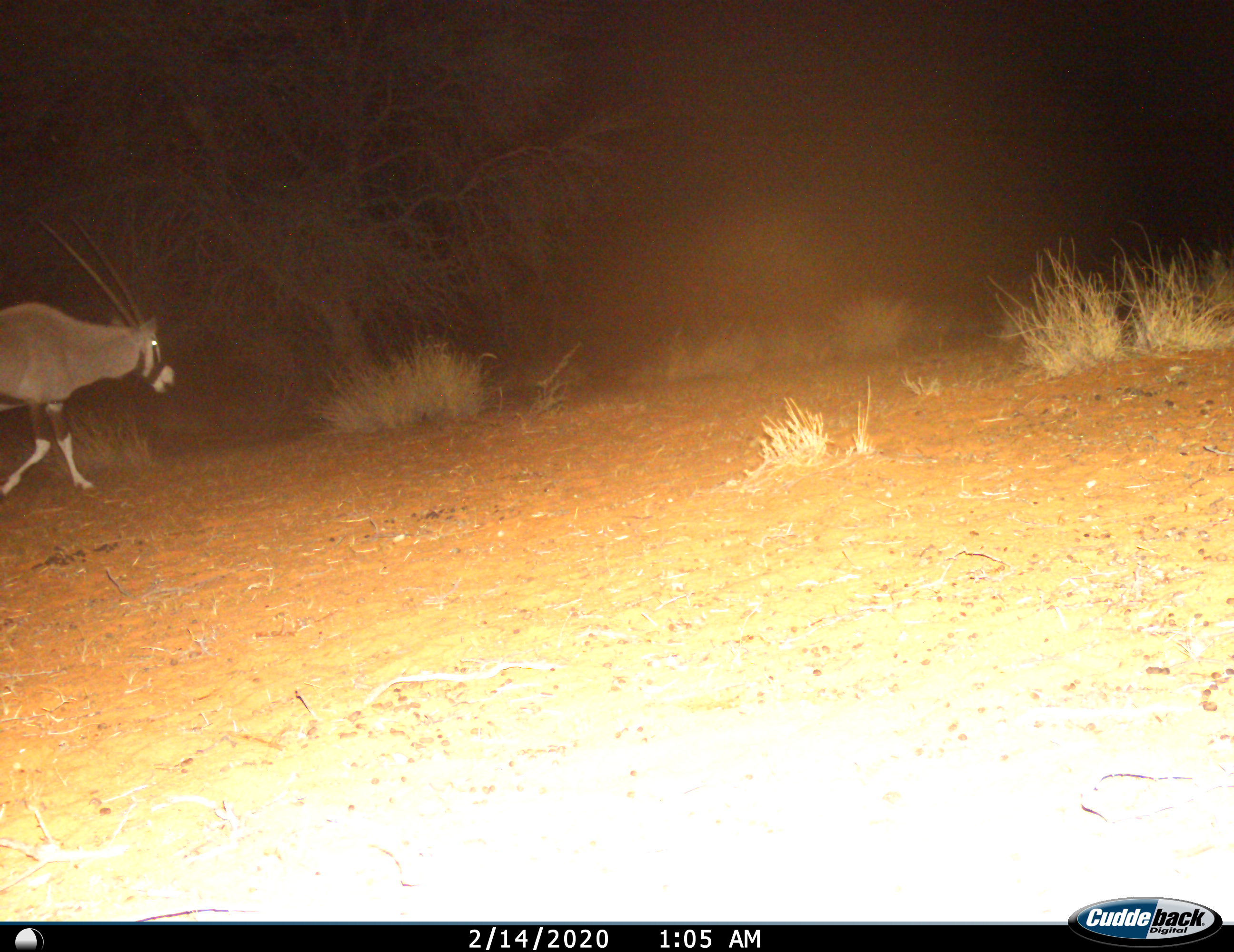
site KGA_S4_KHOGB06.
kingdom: Animalia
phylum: Chordata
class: Mammalia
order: Artiodactyla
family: Bovidae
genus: Oryx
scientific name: Oryx gazella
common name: gemsbok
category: oryx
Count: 1.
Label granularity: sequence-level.